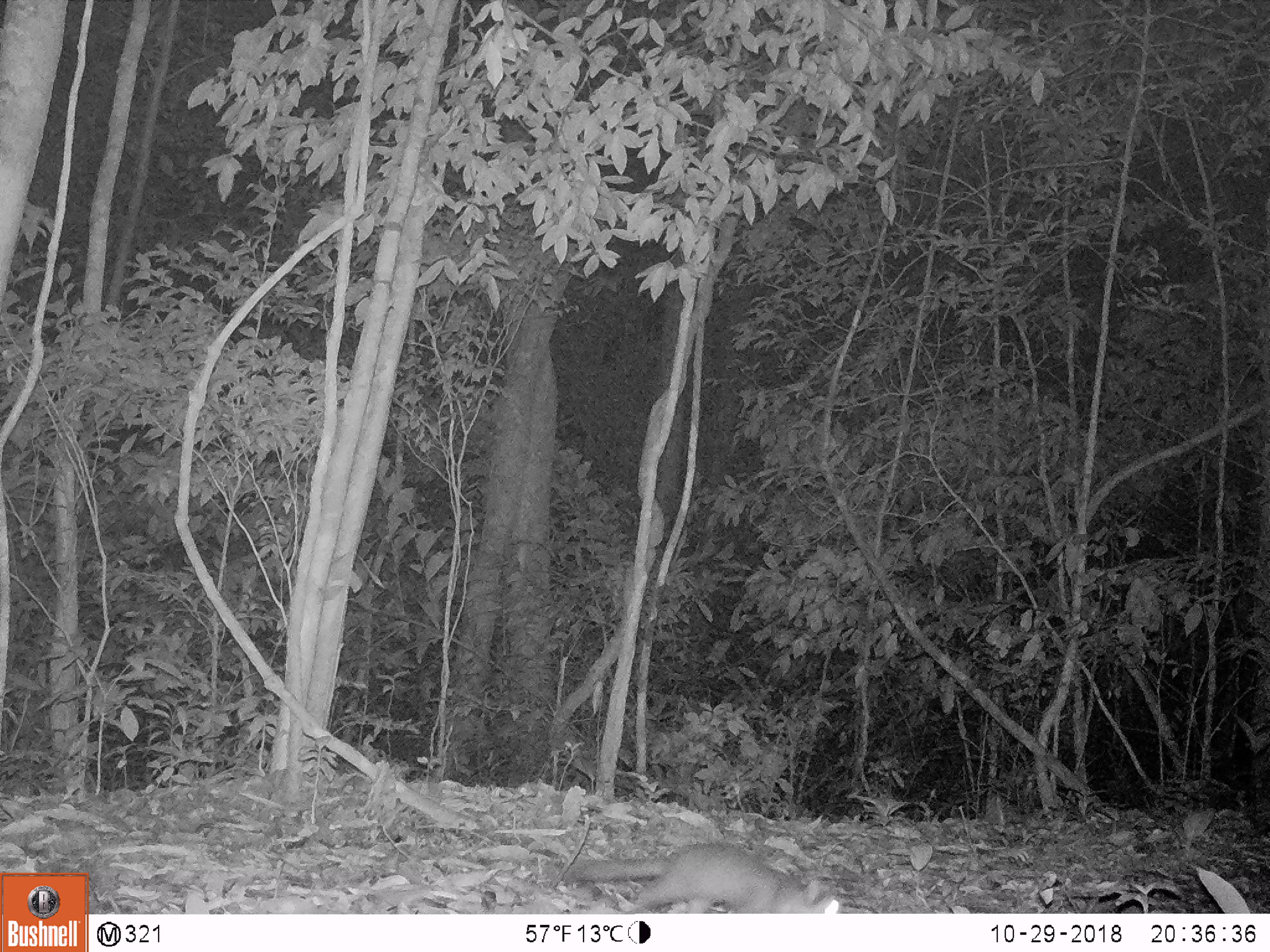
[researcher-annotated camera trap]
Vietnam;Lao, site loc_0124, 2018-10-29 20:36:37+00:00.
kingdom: Animalia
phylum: Chordata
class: Mammalia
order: Carnivora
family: Mustelidae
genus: Melogale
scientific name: Melogale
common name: ferret badger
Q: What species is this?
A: Ferret badger (Melogale).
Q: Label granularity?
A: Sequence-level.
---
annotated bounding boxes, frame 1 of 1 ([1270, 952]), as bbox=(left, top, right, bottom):
ferret badger: bbox=(562, 841, 843, 913)